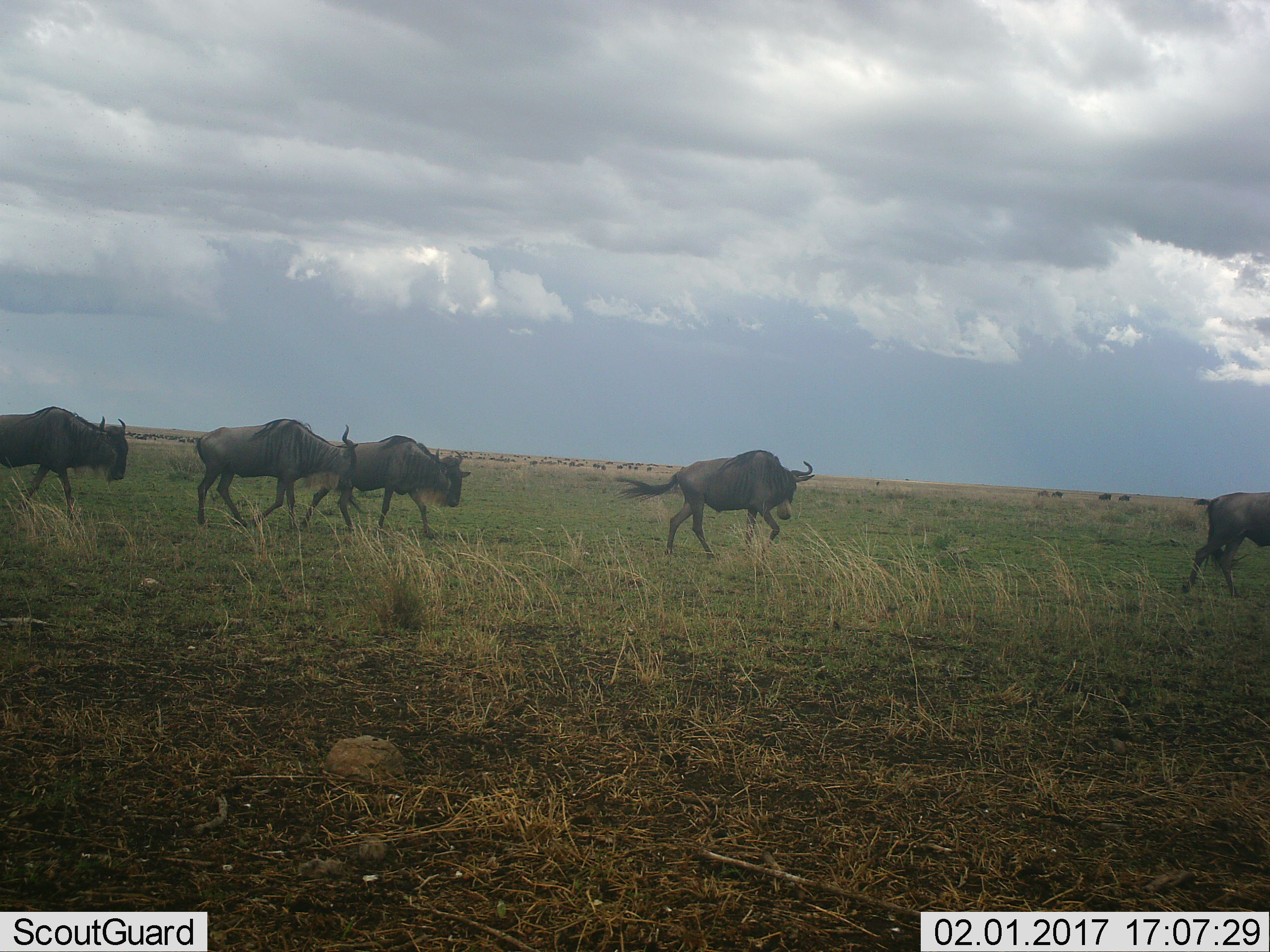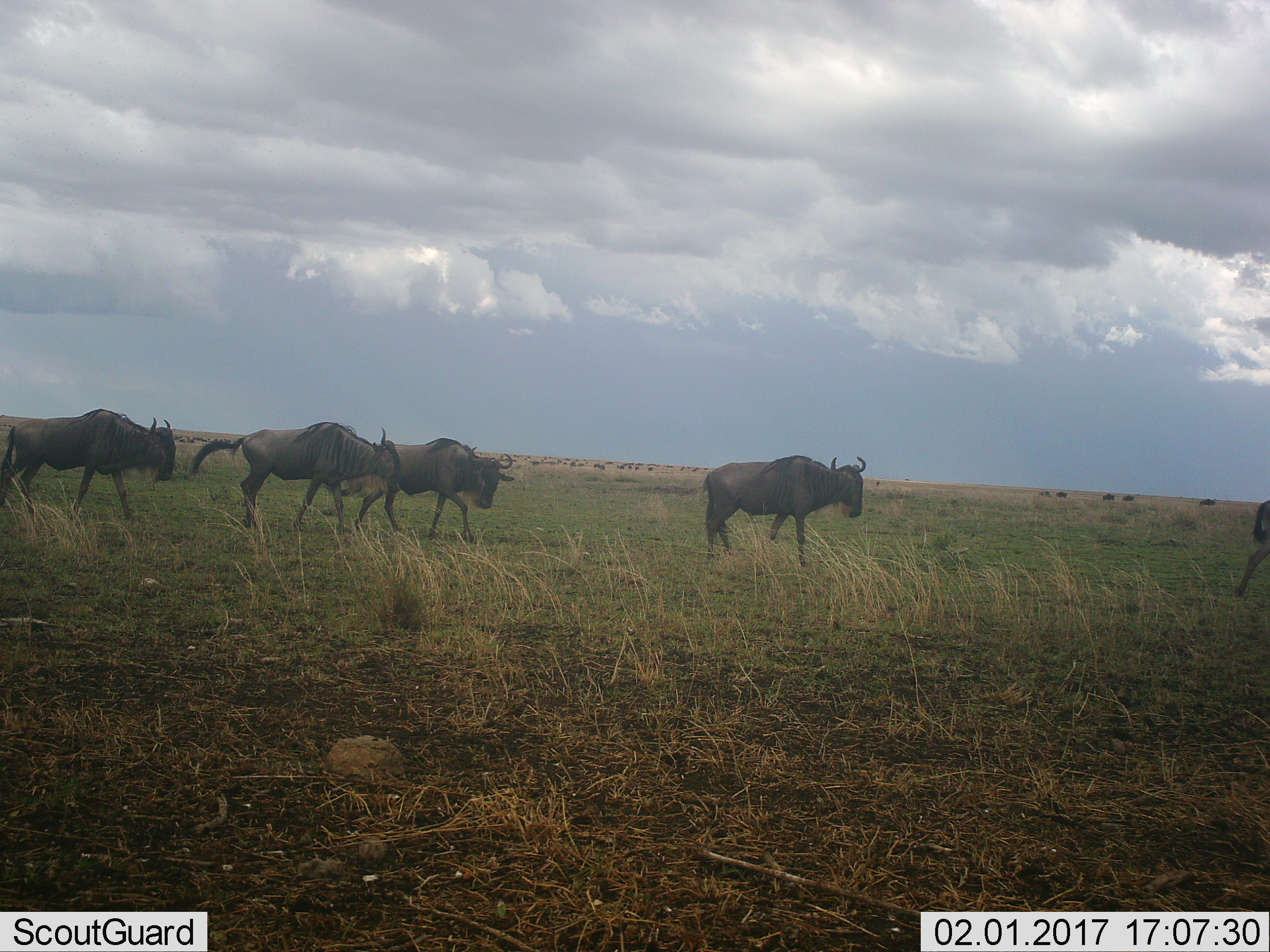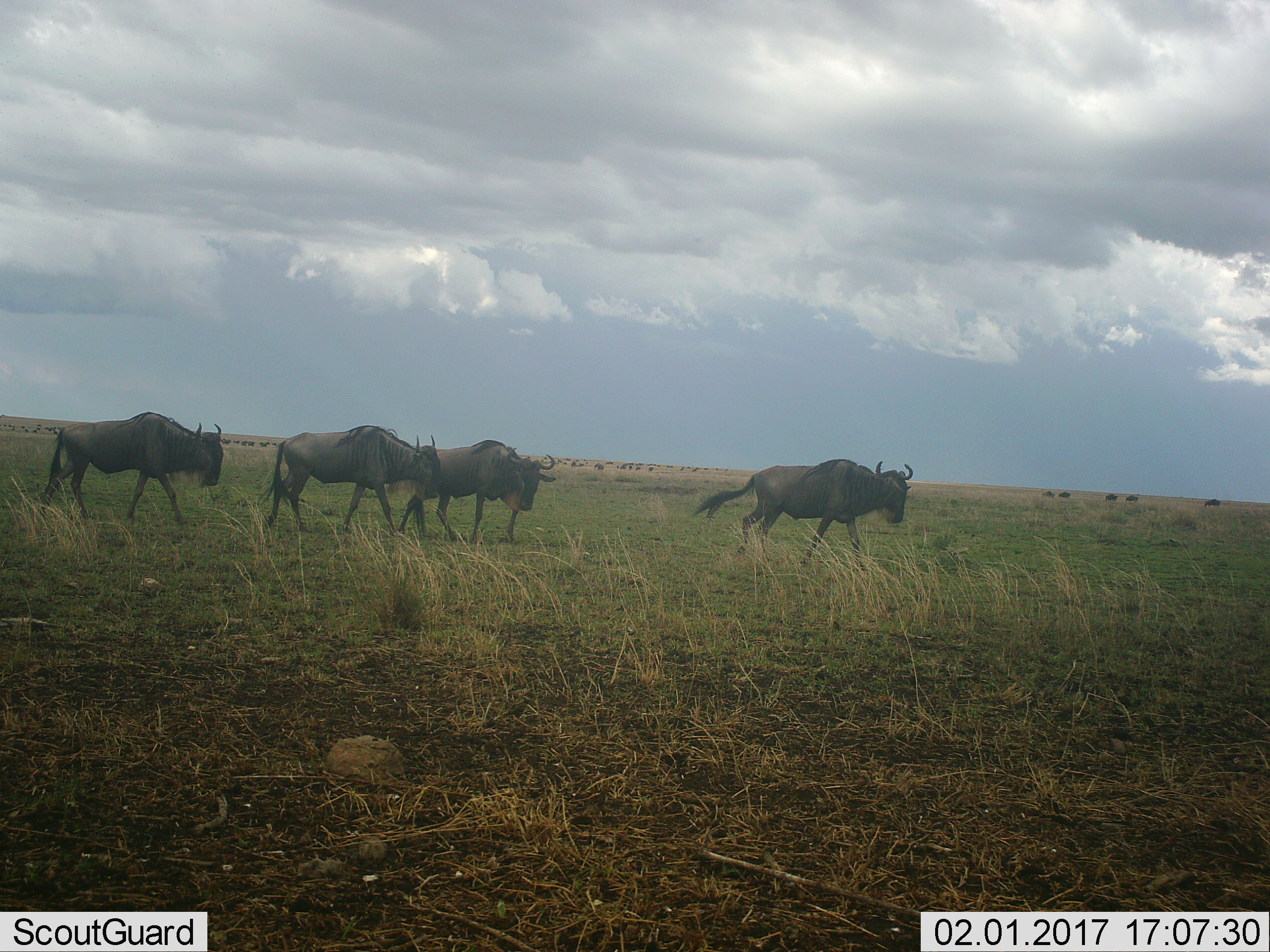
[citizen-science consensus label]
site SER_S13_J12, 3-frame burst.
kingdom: Animalia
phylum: Chordata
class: Mammalia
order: Artiodactyla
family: Bovidae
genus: Connochaetes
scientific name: Connochaetes taurinus taurinus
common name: blue wildebeest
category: wildebeestblue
Wildebeestblue (blue wildebeest) (Connochaetes taurinus taurinus), count 11-50. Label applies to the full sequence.